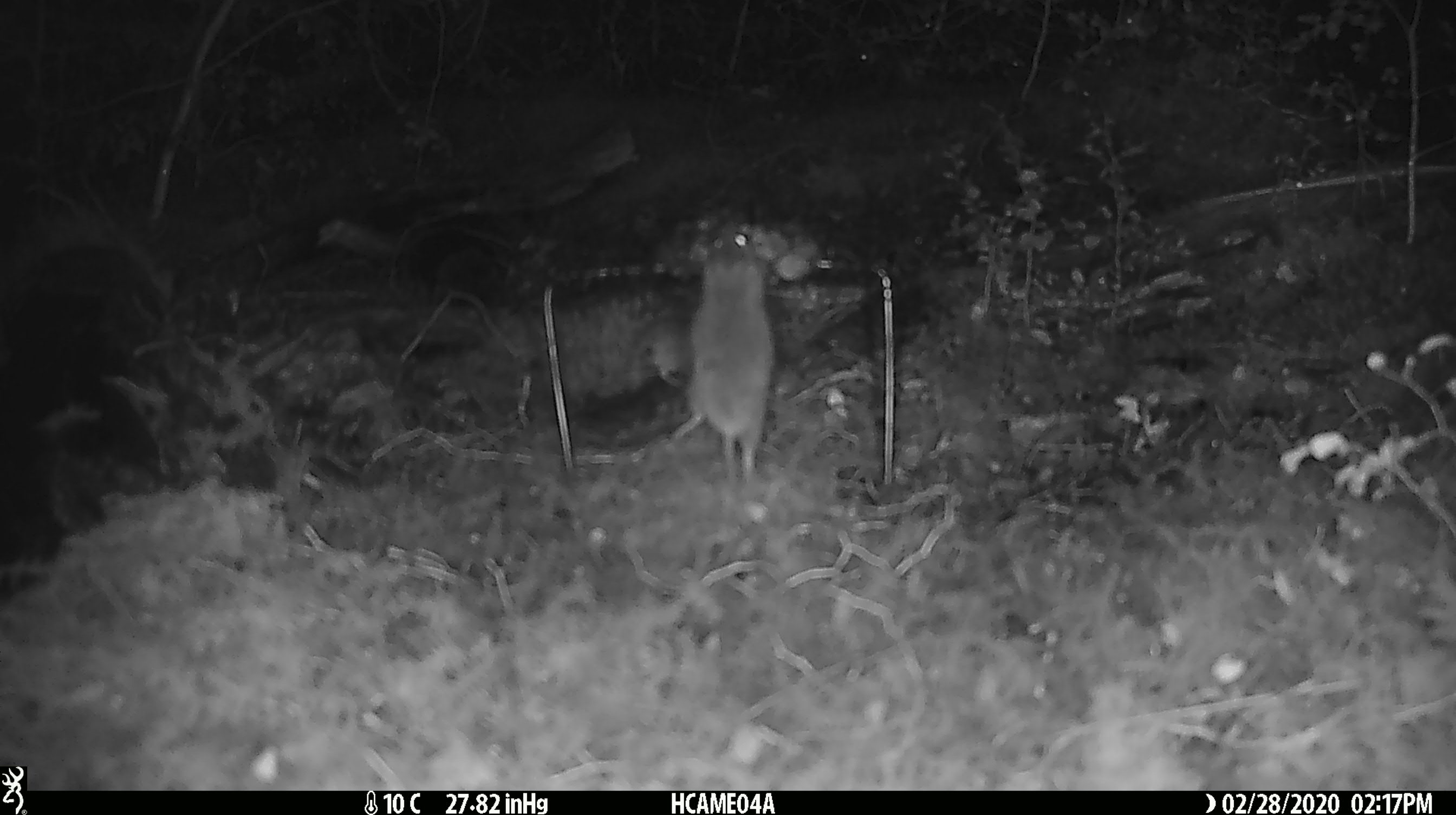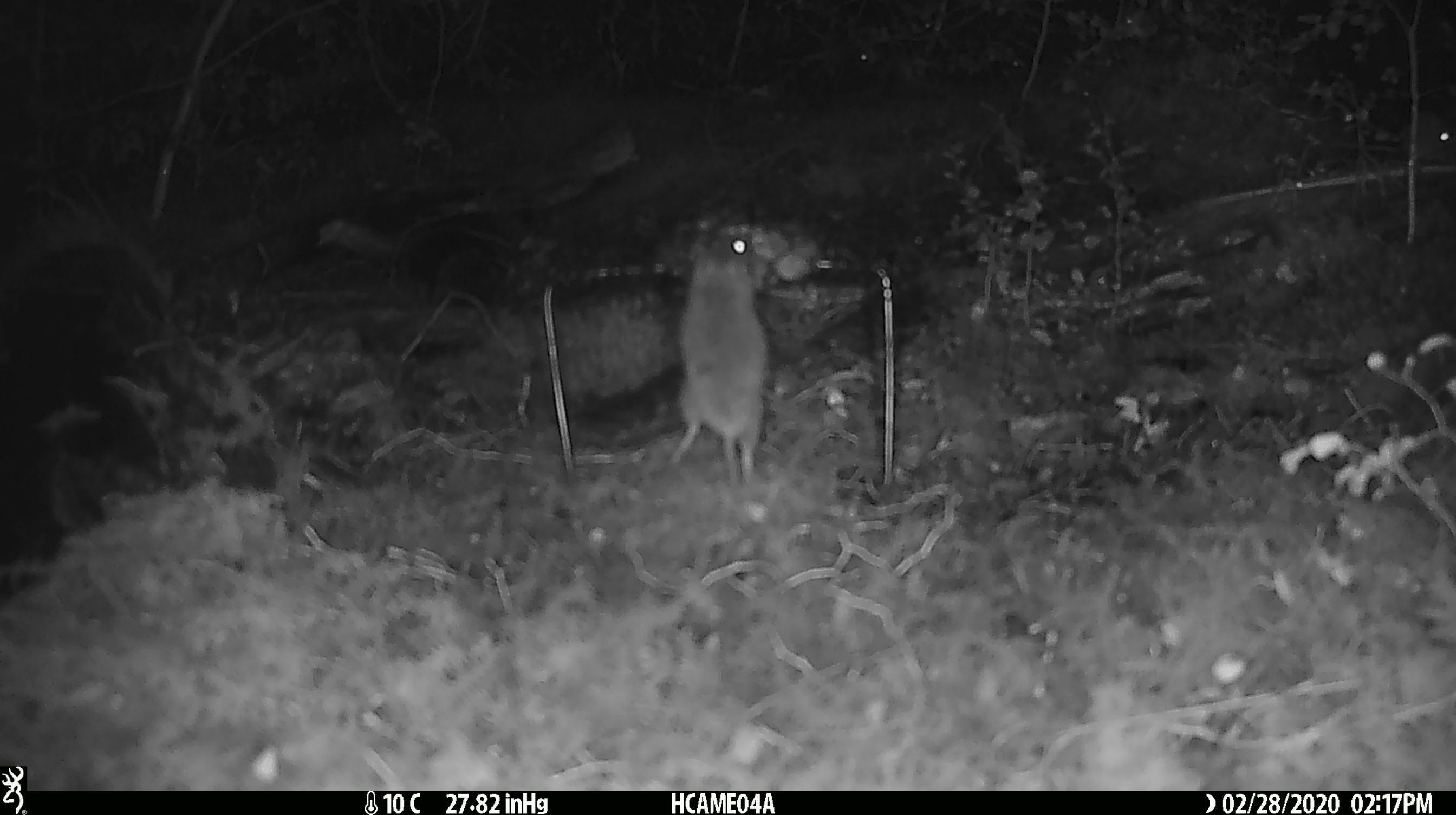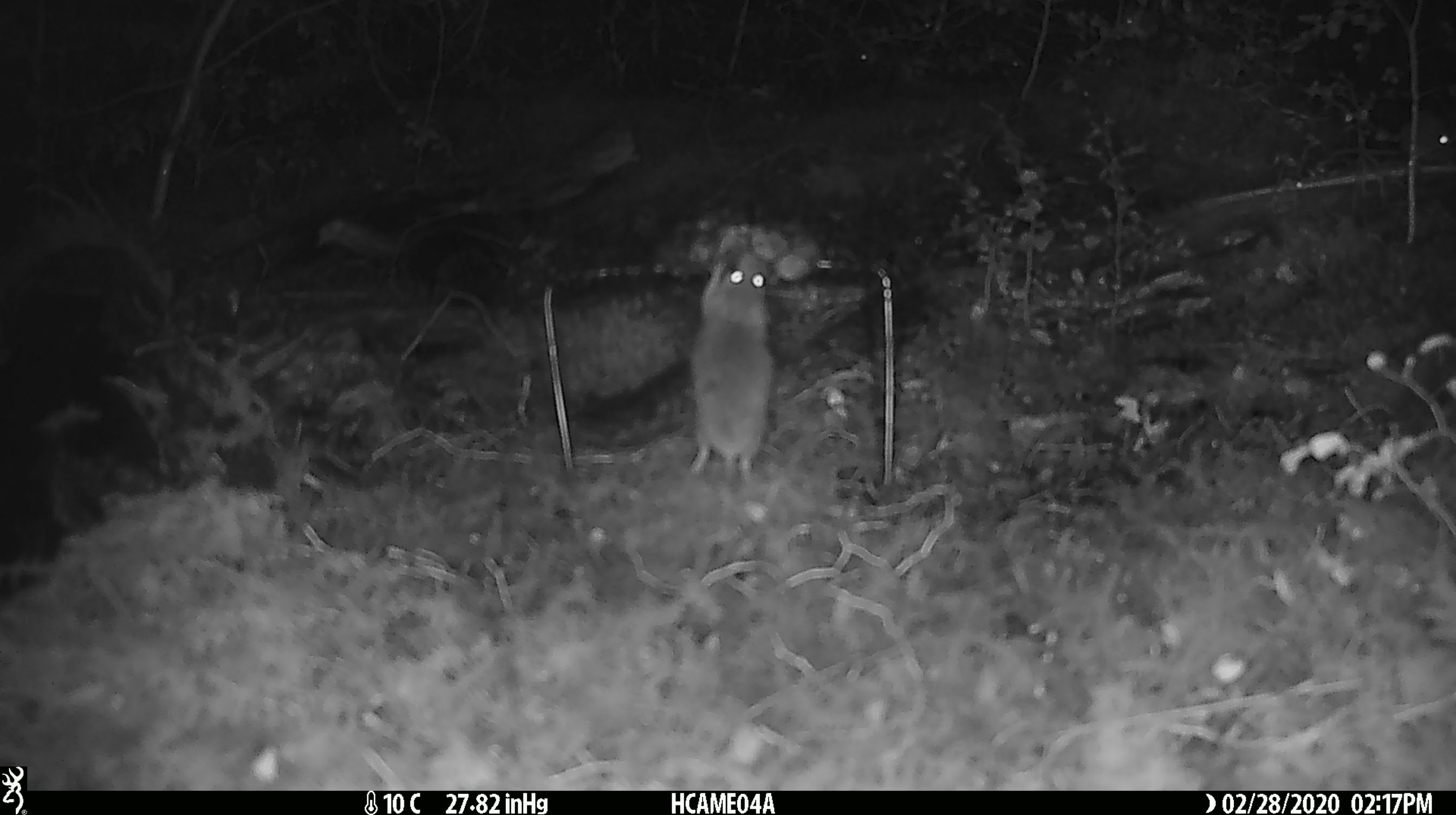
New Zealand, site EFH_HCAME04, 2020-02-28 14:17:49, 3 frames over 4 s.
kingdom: Animalia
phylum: Chordata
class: Mammalia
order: Rodentia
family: Muridae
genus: Mus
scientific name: Mus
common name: mouse